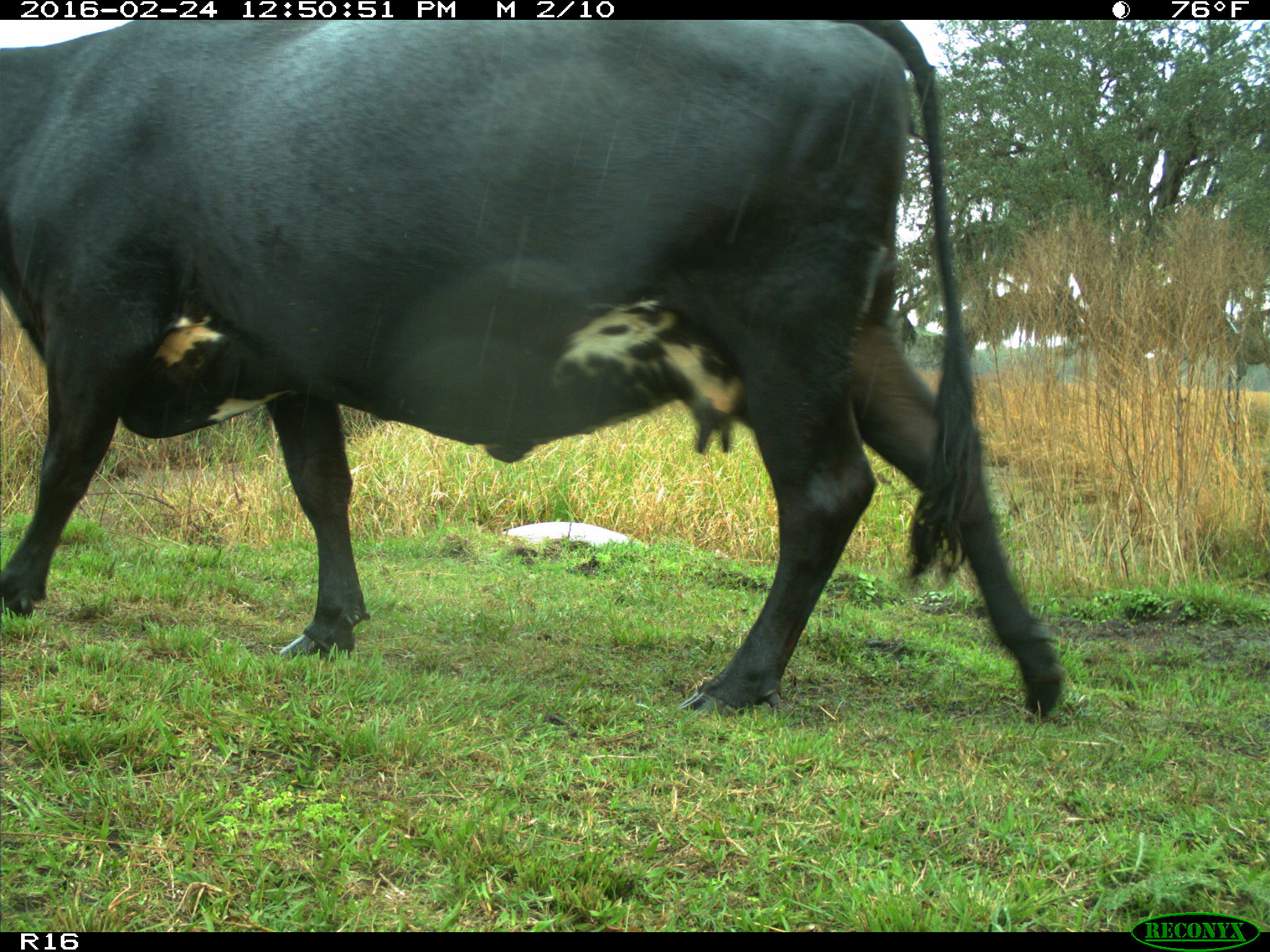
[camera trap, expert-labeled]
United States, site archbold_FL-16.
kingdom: Animalia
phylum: Chordata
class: Mammalia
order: Artiodactyla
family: Bovidae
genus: Bos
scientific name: Bos taurus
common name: domestic cow